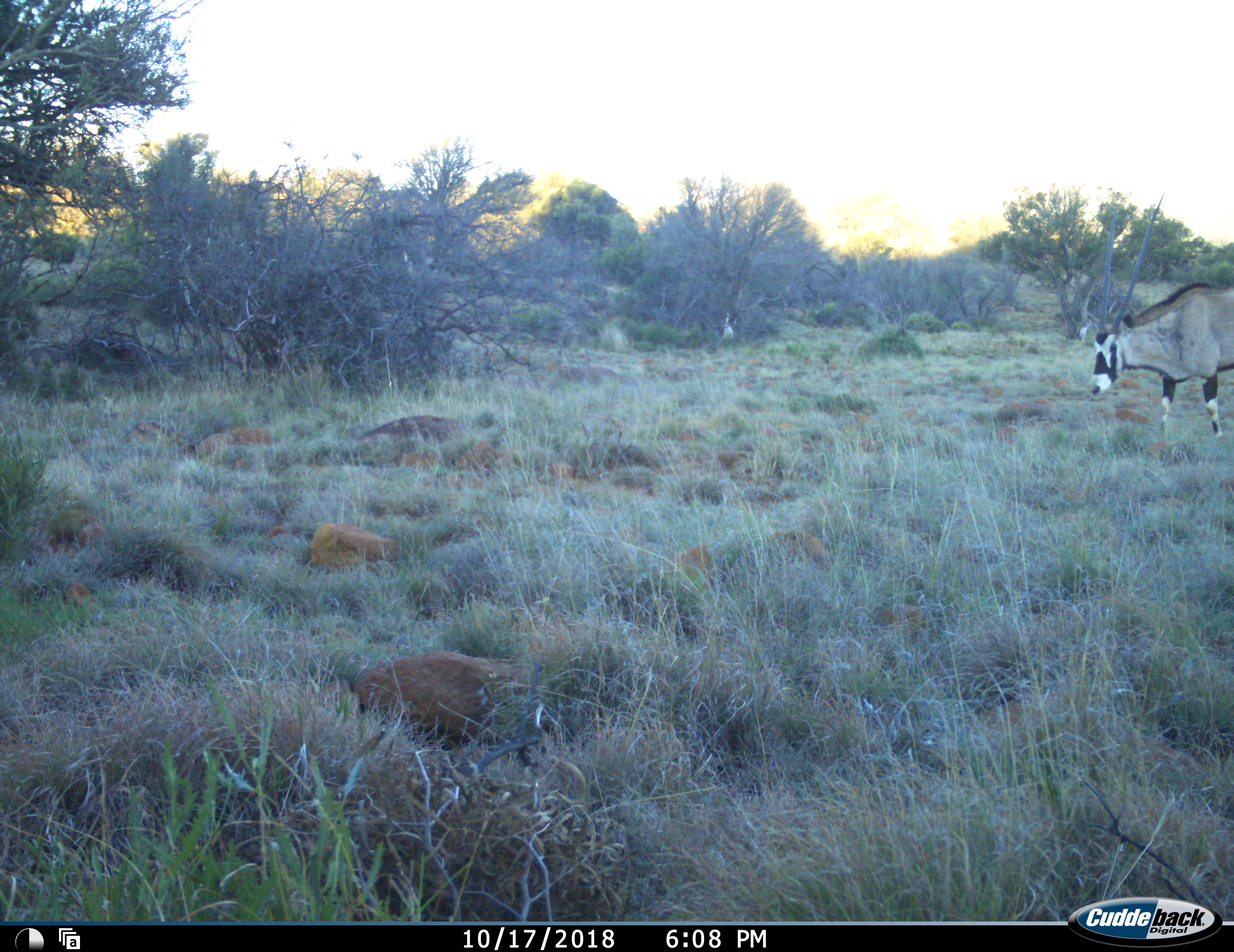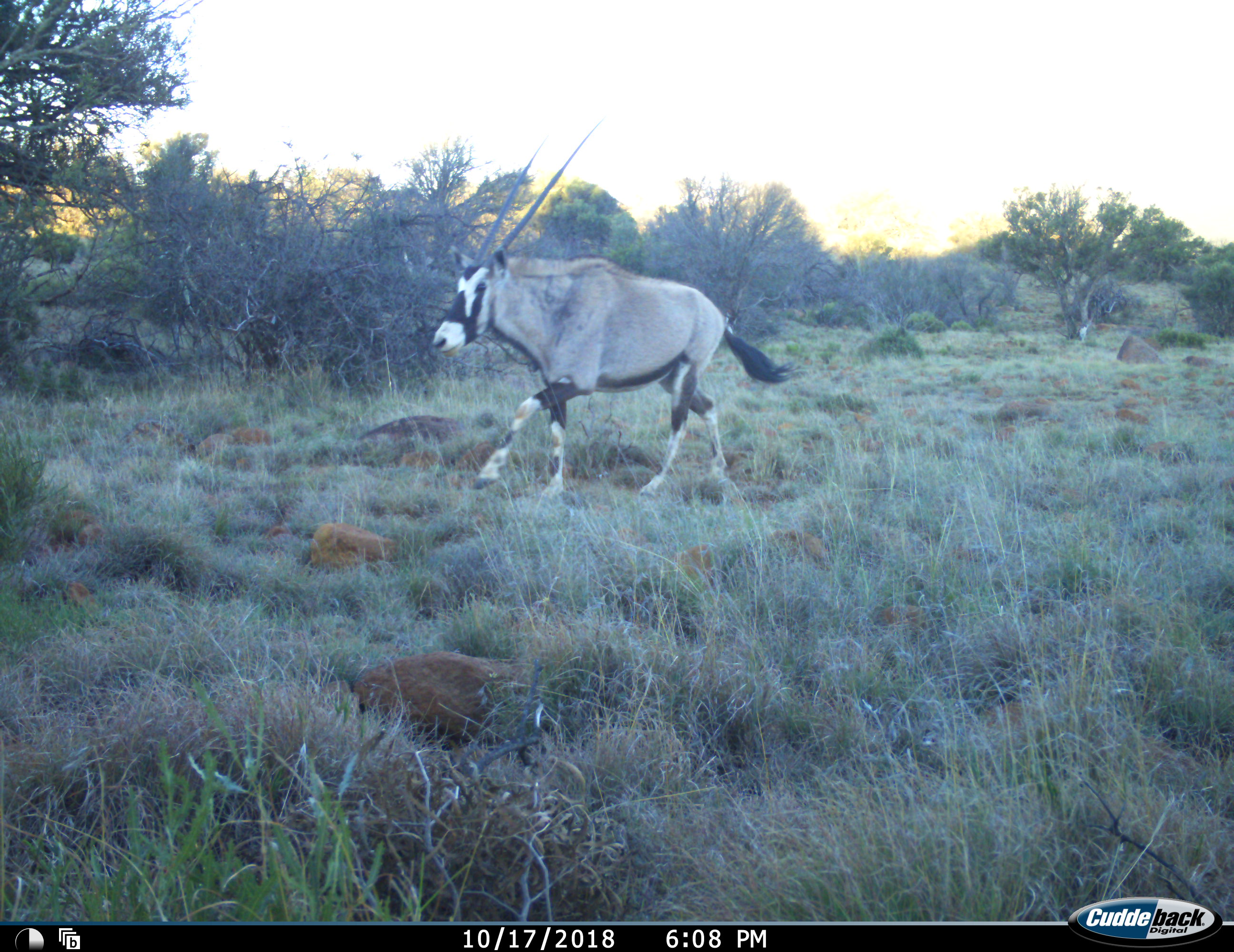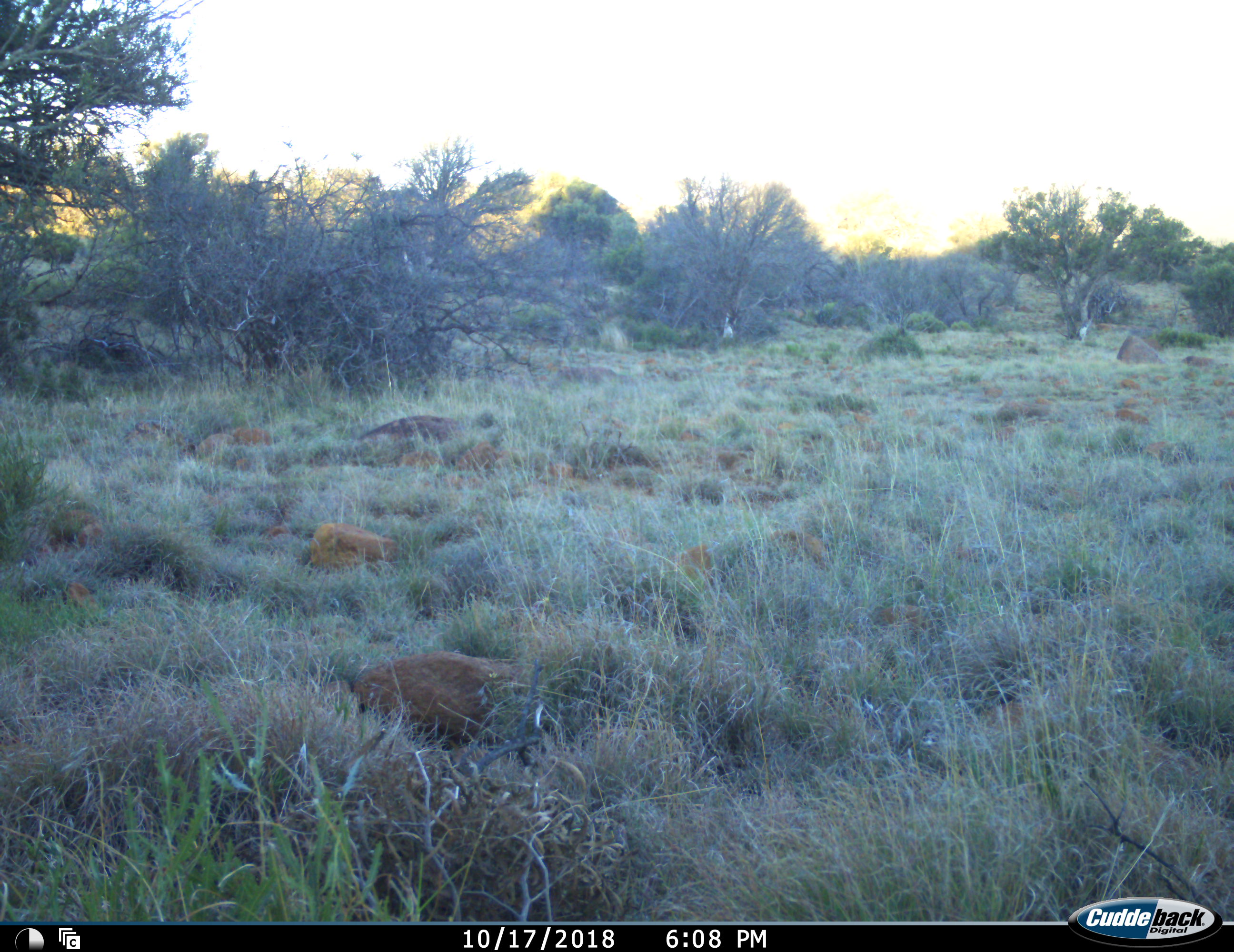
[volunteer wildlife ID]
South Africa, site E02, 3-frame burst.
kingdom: Animalia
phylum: Chordata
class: Mammalia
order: Artiodactyla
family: Bovidae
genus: Oryx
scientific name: Oryx gazella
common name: gemsbok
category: gemsbokoryx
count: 1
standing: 20%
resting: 0%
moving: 80%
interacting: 0%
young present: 0%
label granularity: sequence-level